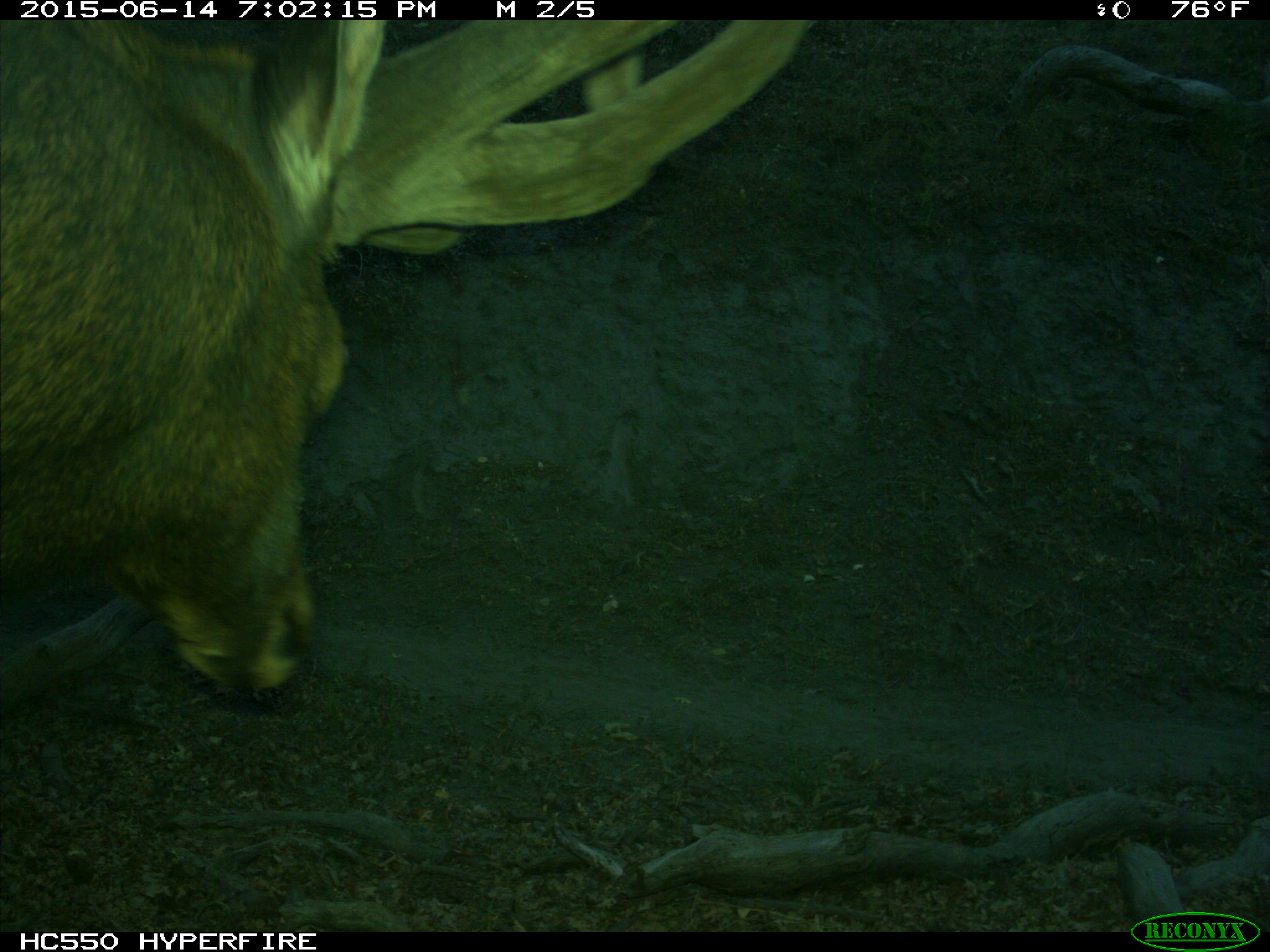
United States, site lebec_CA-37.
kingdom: Animalia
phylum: Chordata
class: Mammalia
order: Artiodactyla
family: Cervidae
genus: Cervus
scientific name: Cervus canadensis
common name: elk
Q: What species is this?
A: Cervus canadensis (elk).